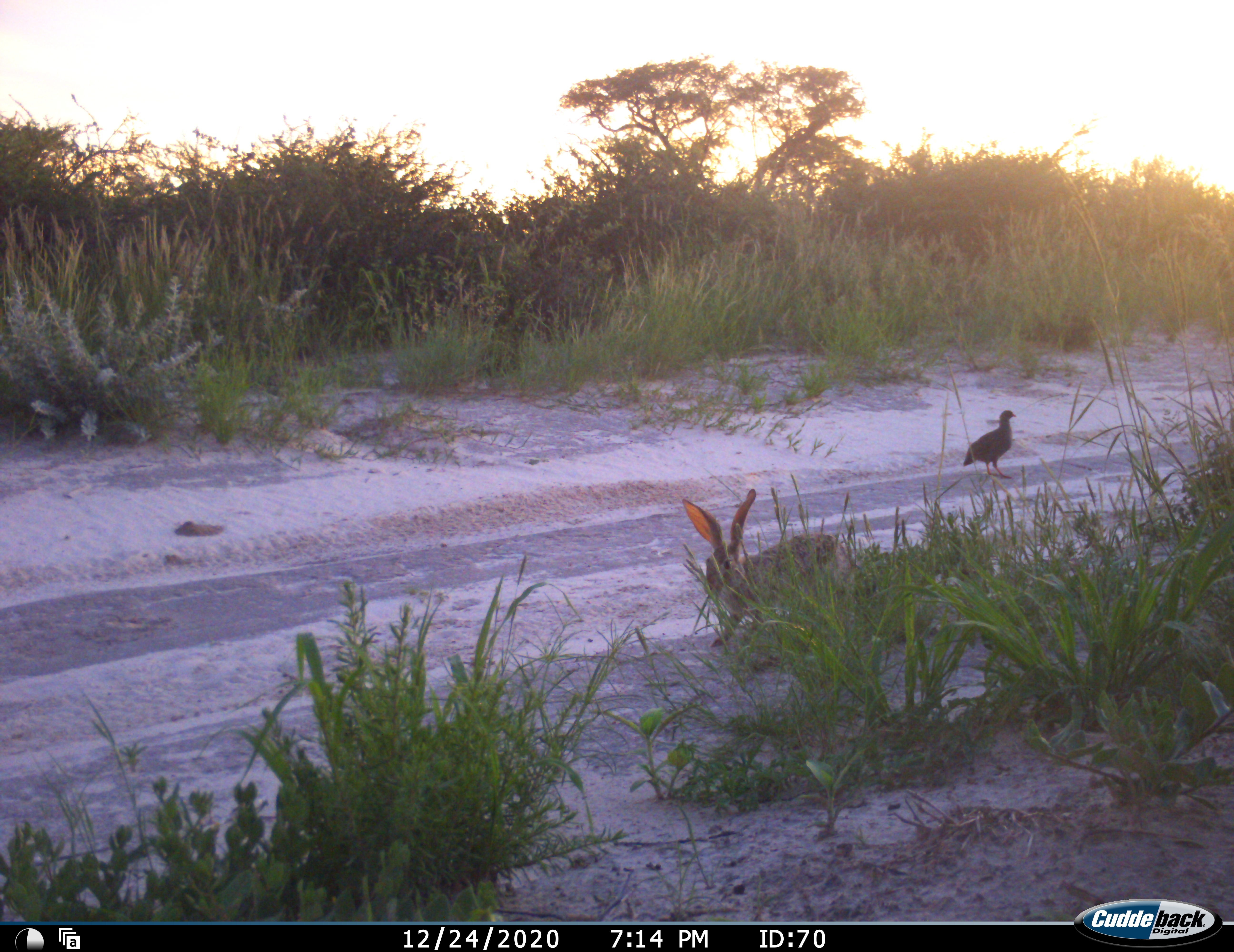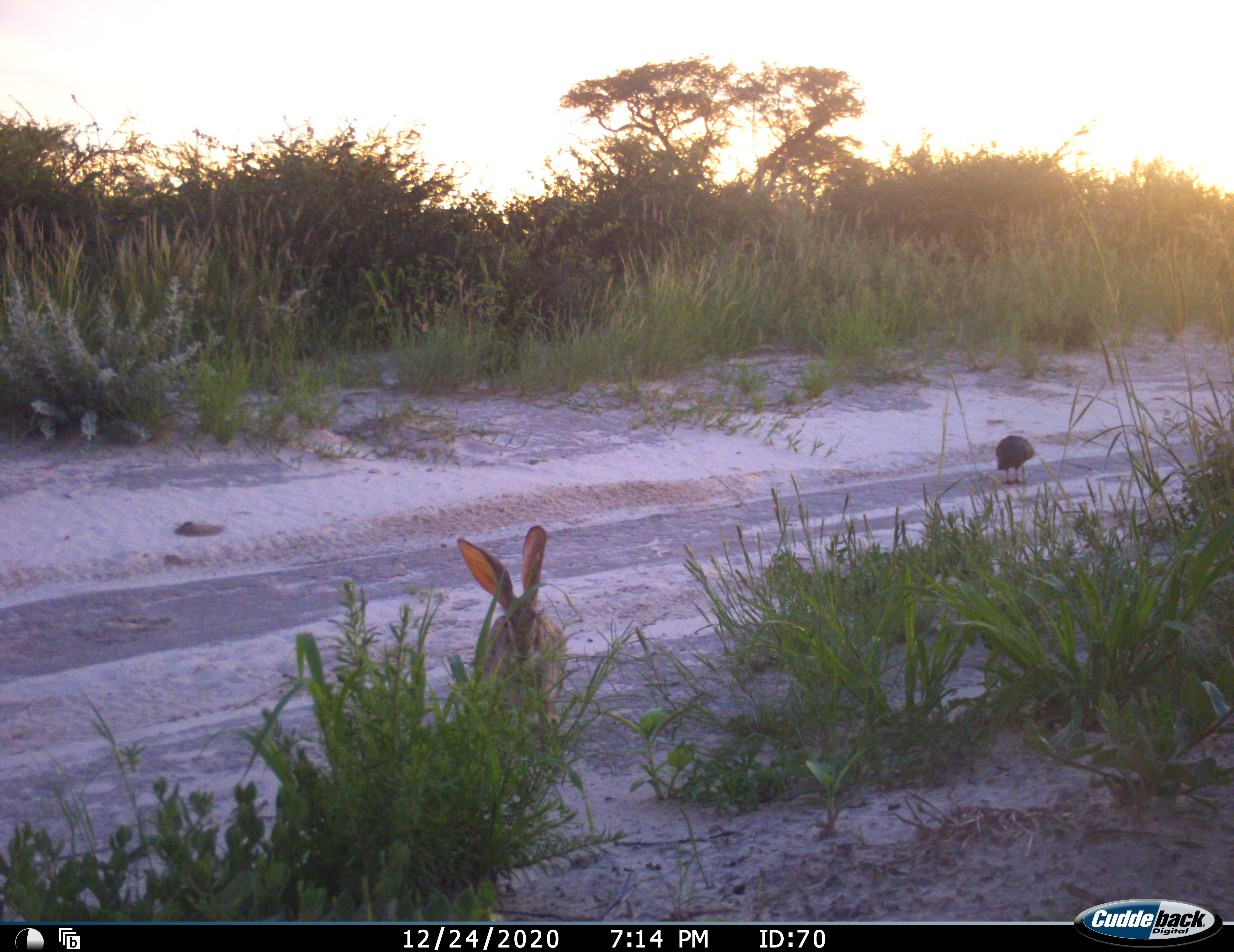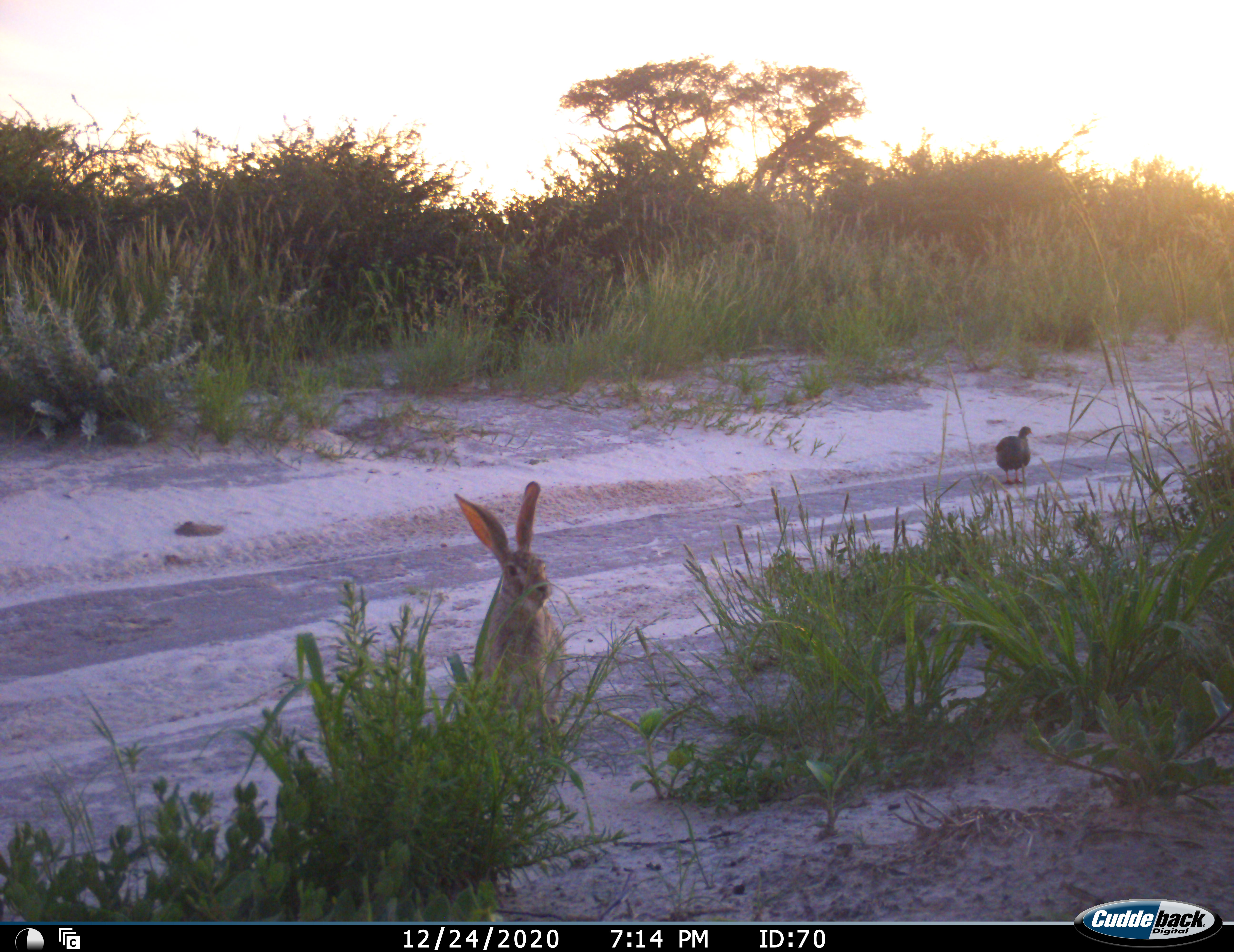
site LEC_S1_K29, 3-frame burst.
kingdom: Animalia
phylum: Chordata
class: Aves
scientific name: Aves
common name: bird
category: birdother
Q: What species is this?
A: Birdother (bird) (Aves).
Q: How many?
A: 1.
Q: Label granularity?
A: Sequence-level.